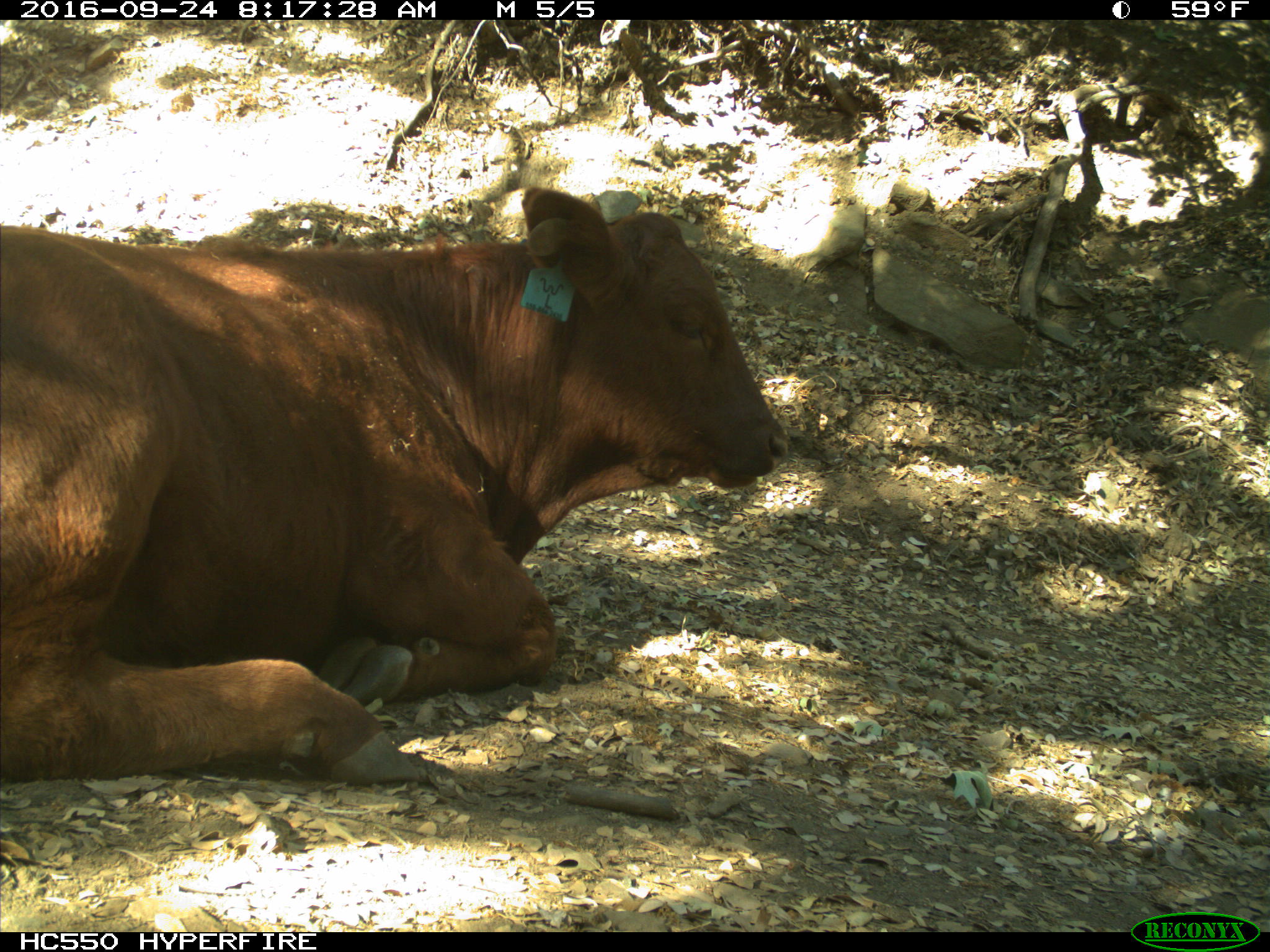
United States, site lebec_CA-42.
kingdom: Animalia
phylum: Chordata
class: Mammalia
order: Artiodactyla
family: Bovidae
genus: Bos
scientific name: Bos taurus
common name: domestic cow